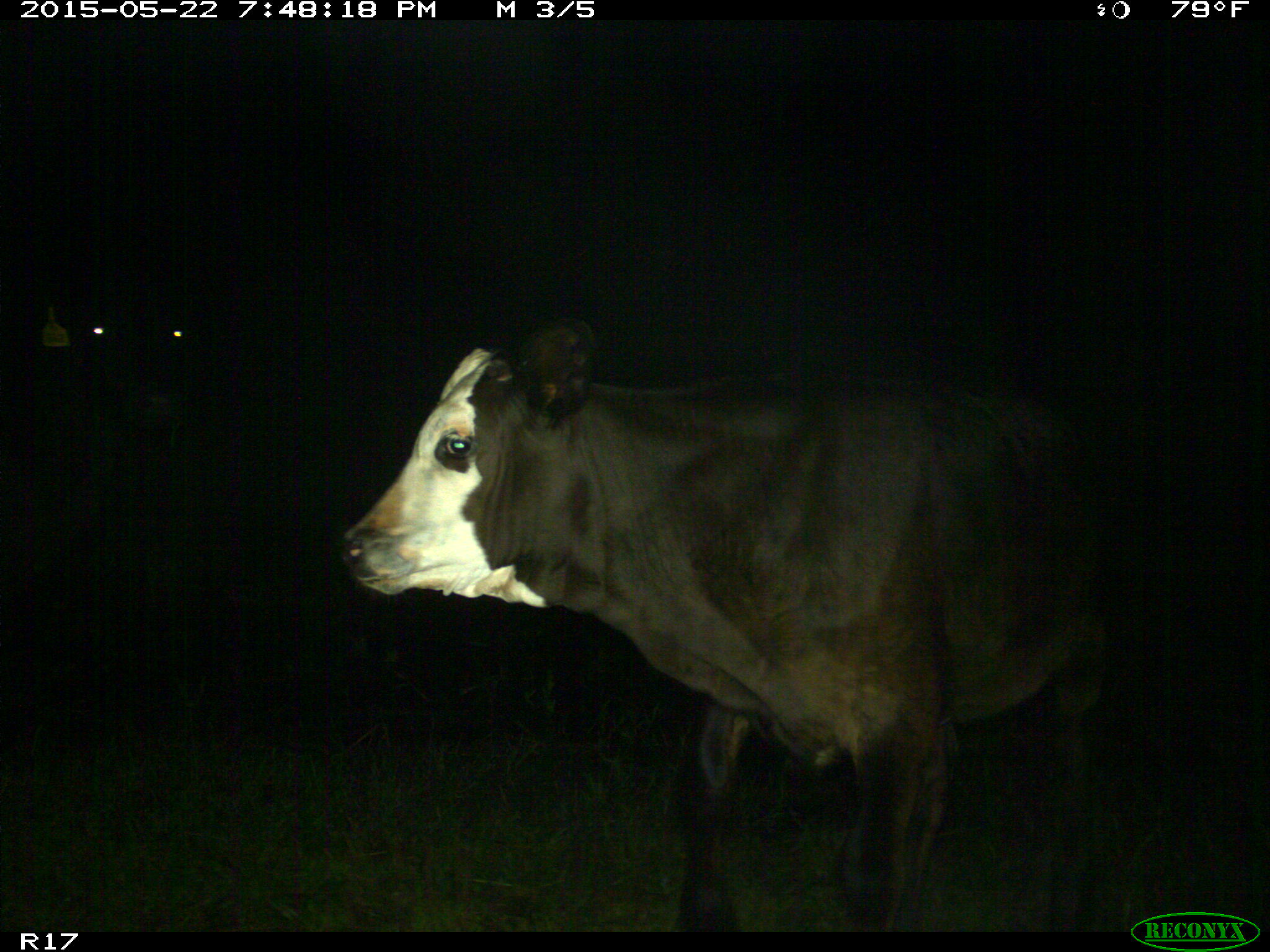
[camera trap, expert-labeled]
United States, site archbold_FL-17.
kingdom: Animalia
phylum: Chordata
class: Mammalia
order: Artiodactyla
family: Bovidae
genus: Bos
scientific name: Bos taurus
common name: domestic cow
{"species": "Bos taurus (domestic cow)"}